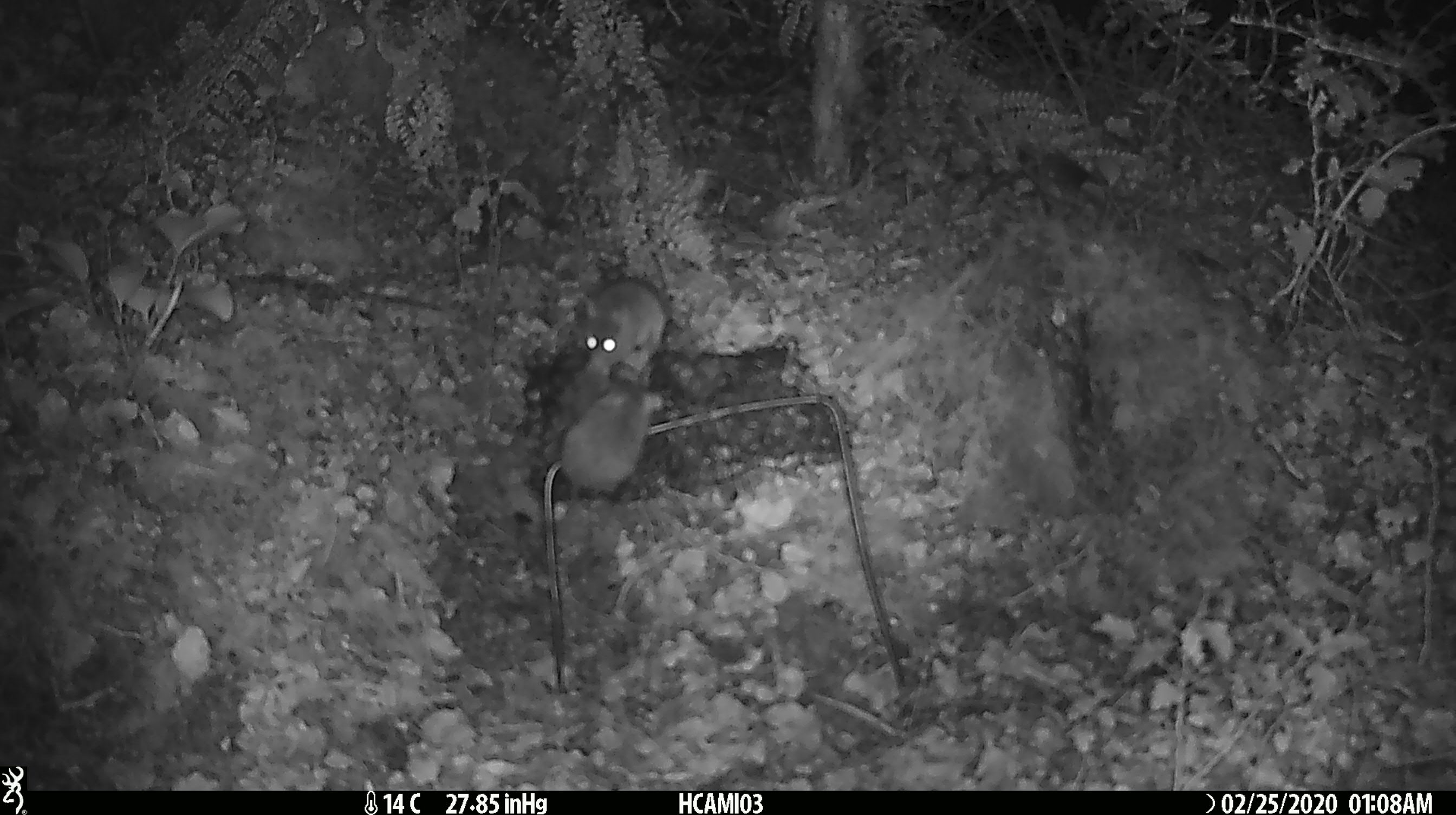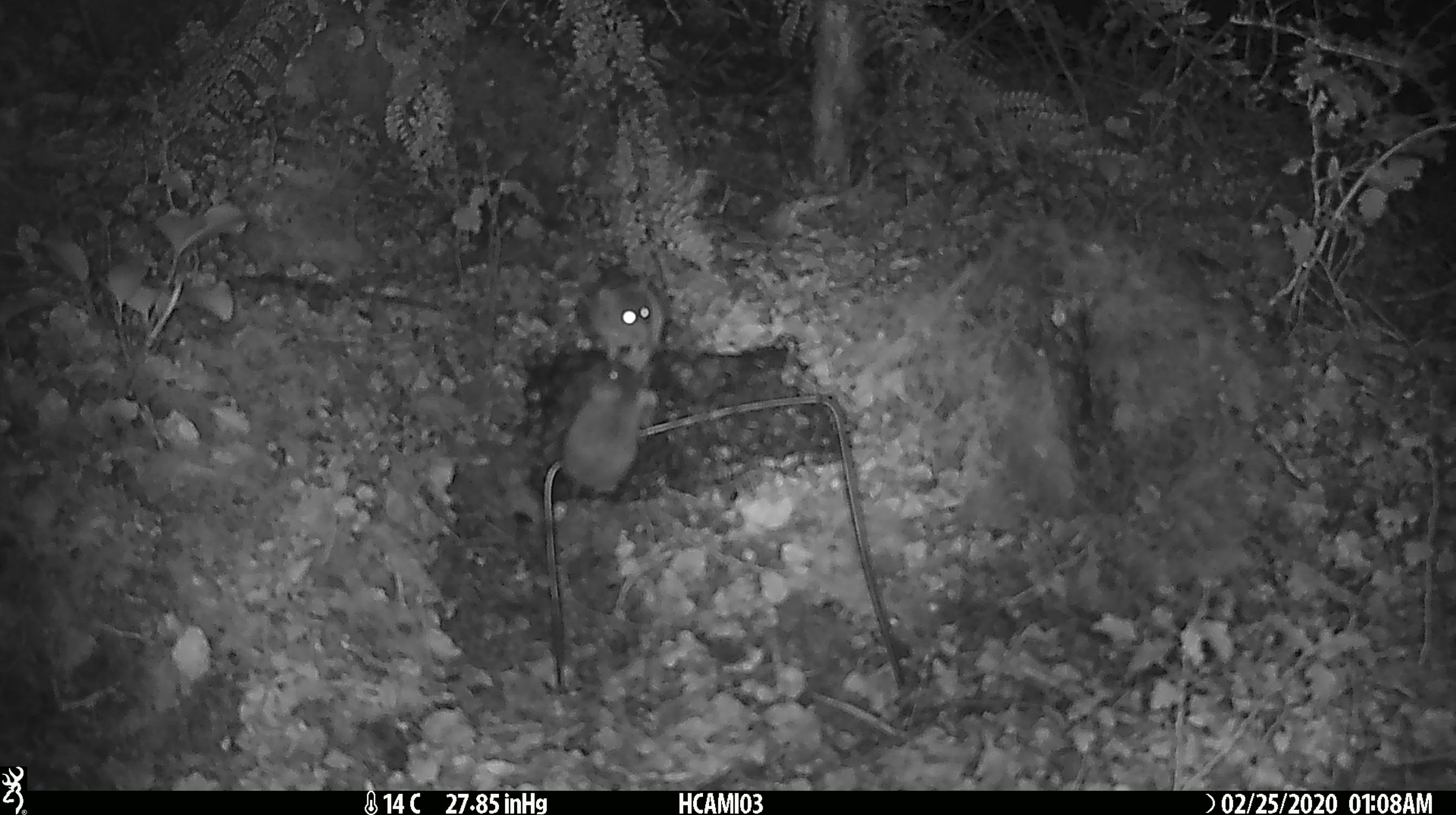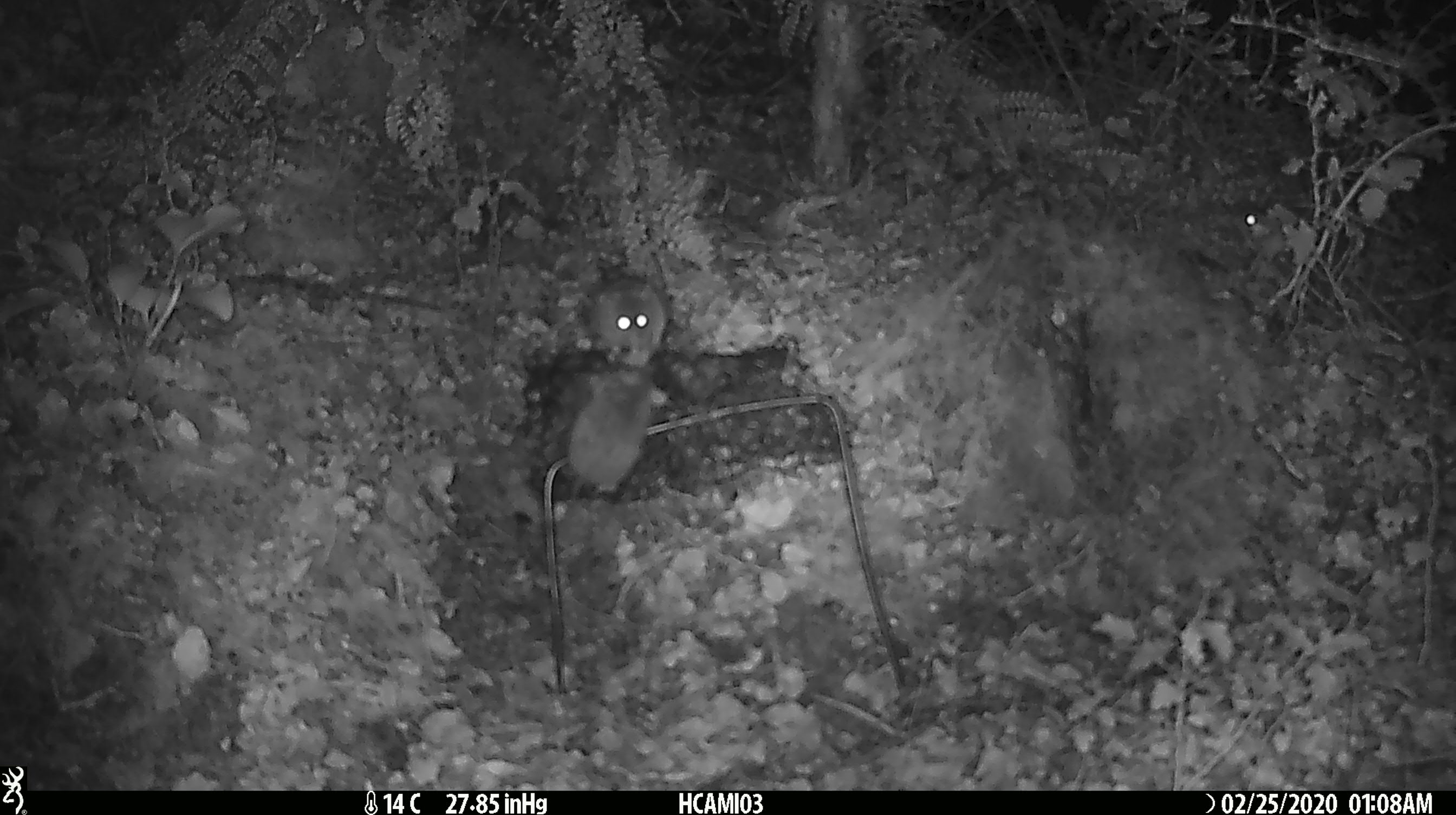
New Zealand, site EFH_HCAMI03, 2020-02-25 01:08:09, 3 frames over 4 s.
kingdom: Animalia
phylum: Chordata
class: Mammalia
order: Rodentia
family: Muridae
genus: Mus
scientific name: Mus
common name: mouse